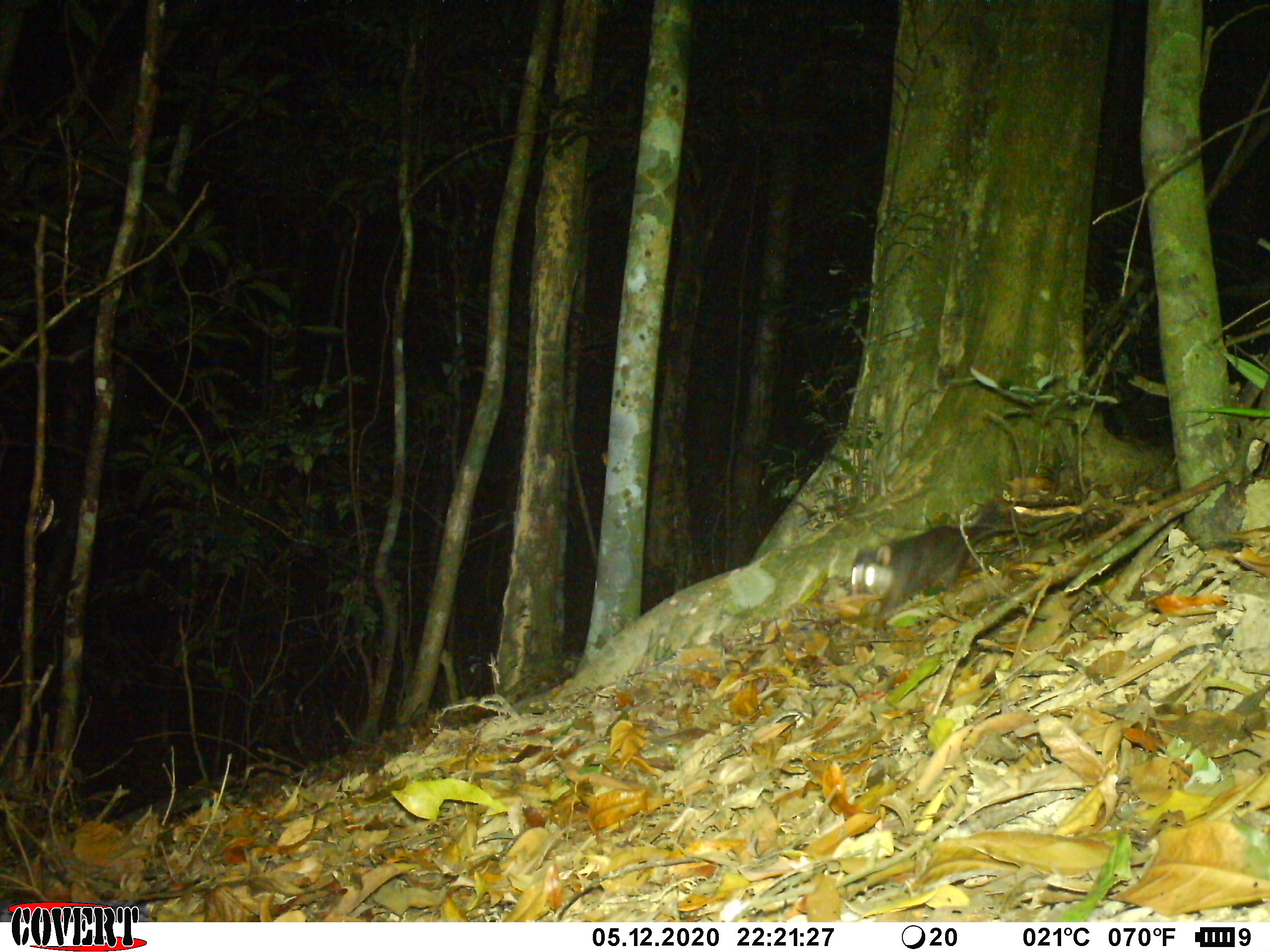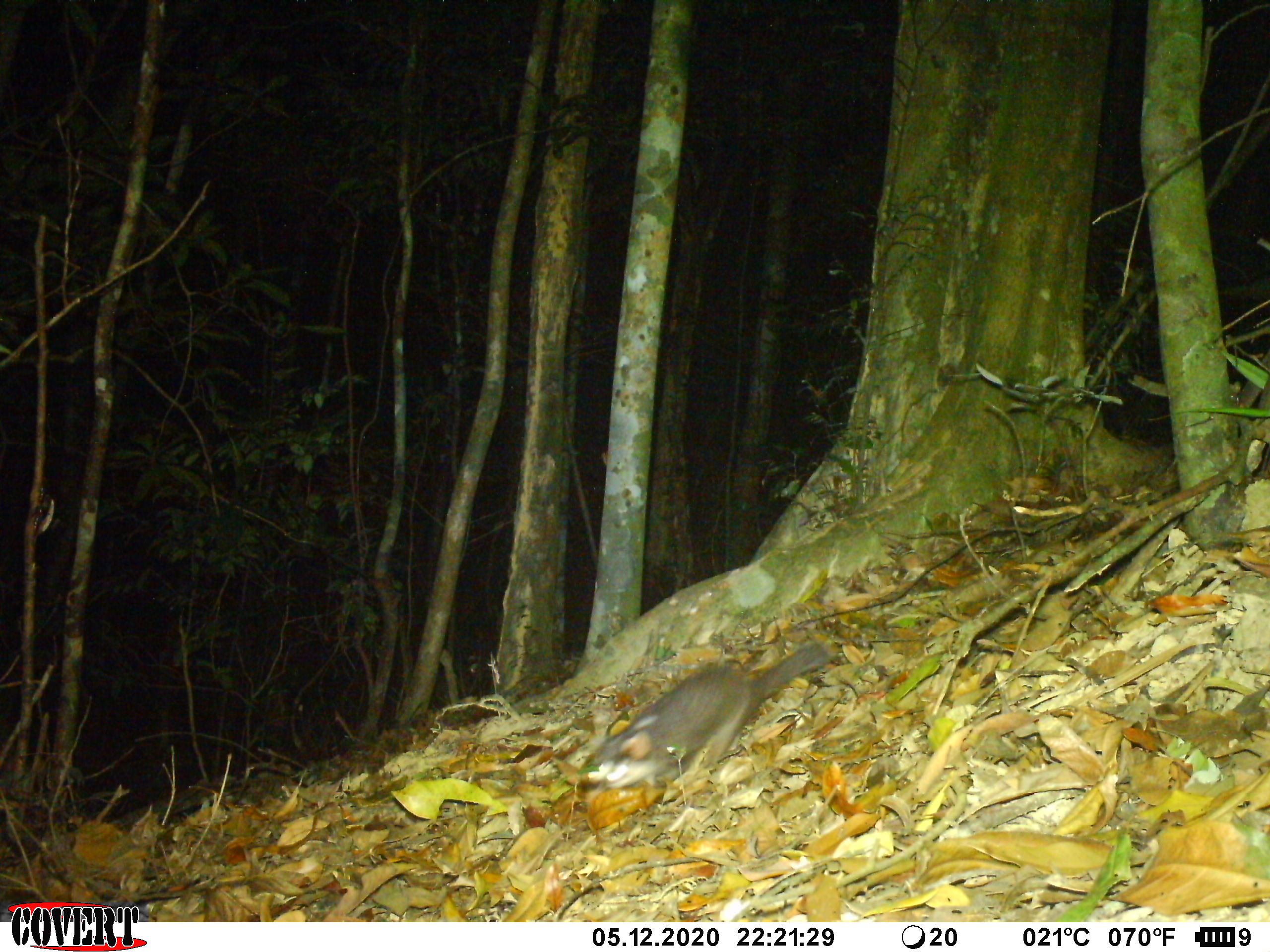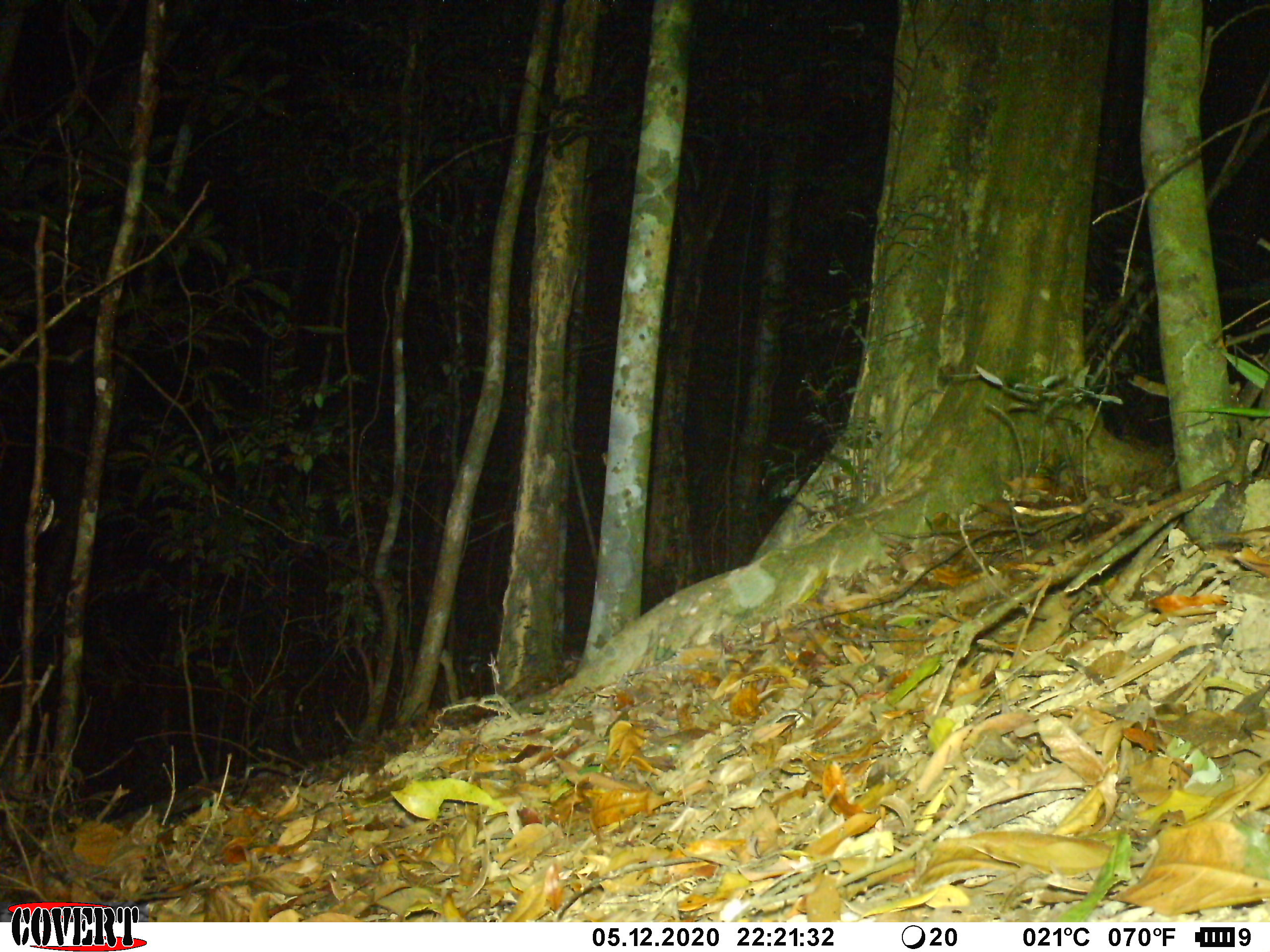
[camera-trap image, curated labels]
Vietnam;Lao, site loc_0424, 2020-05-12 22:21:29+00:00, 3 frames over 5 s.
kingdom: Animalia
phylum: Chordata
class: Mammalia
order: Carnivora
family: Mustelidae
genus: Melogale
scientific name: Melogale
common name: ferret badger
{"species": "ferret badger (Melogale)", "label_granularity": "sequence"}